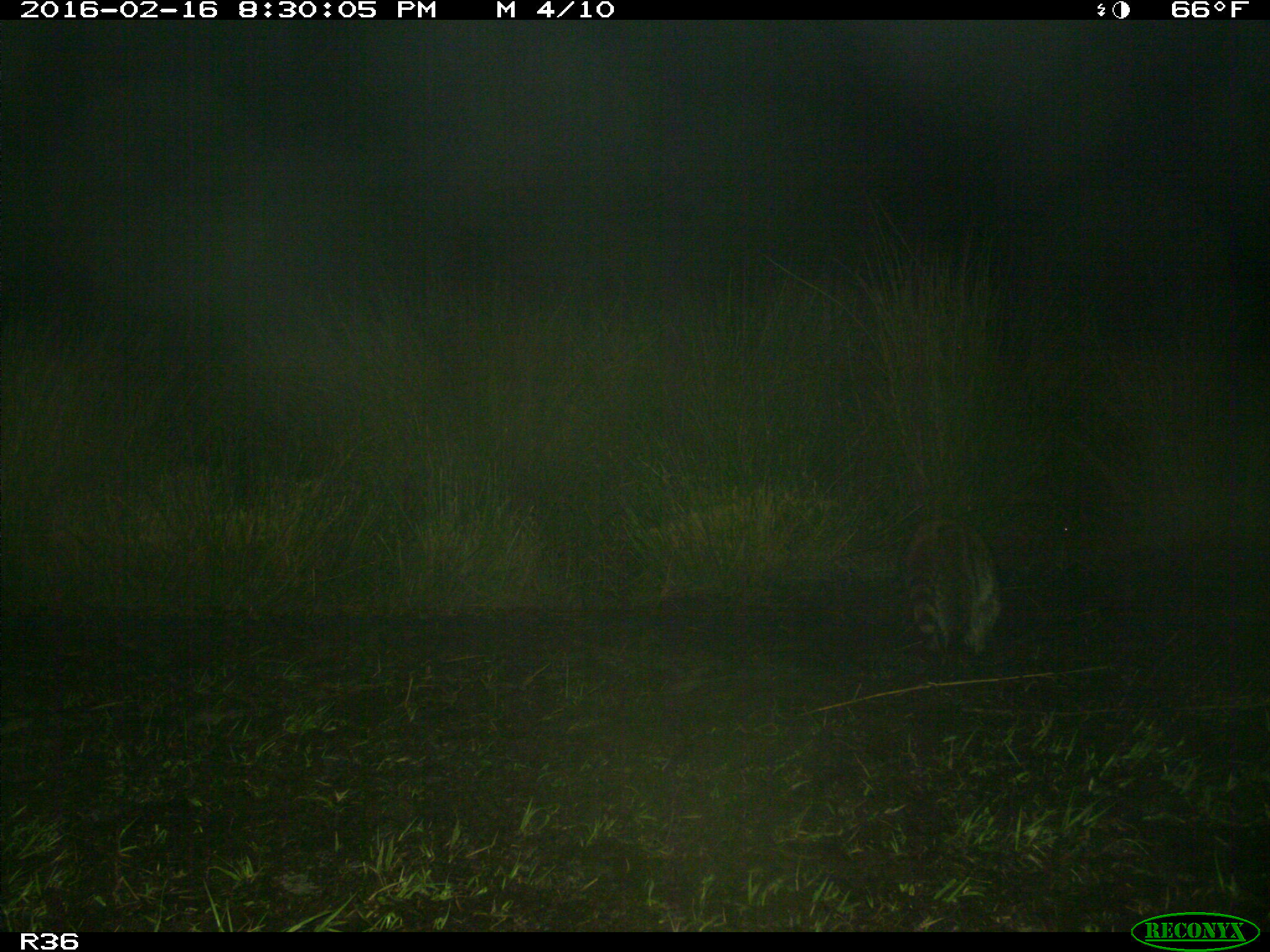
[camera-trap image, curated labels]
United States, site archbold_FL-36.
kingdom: Animalia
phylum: Chordata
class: Mammalia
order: Carnivora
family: Procyonidae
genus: Procyon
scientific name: Procyon lotor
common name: common raccoon